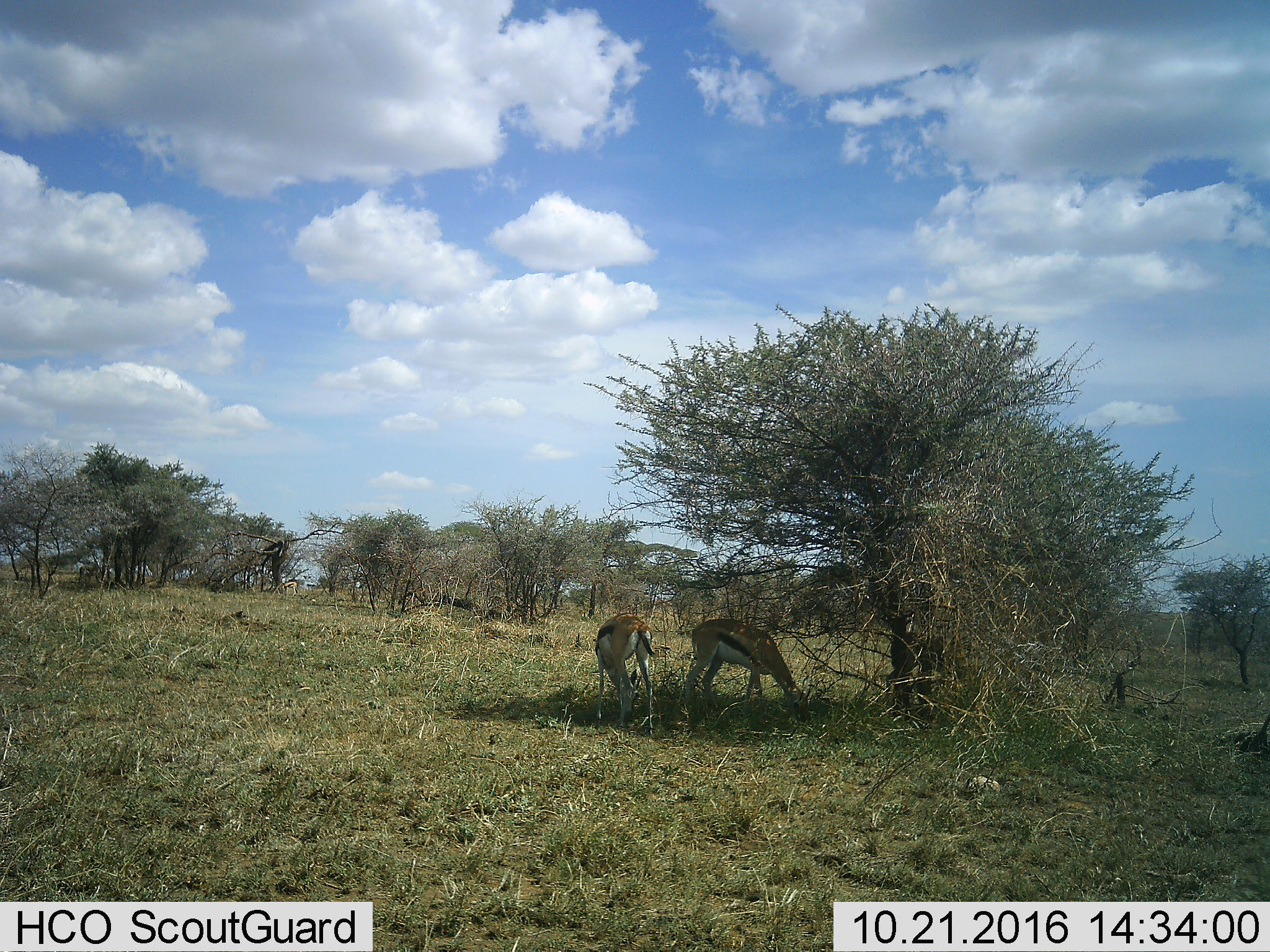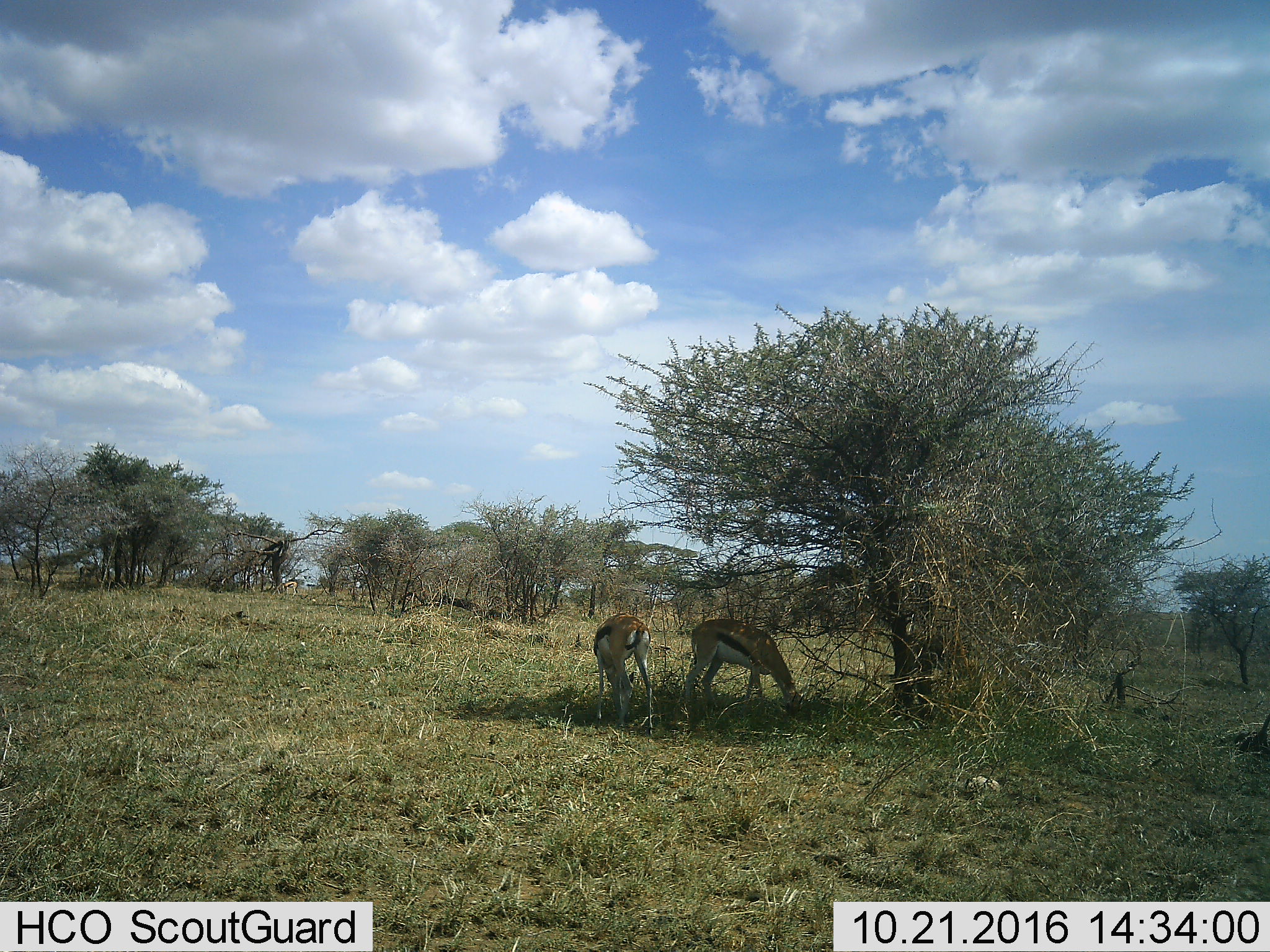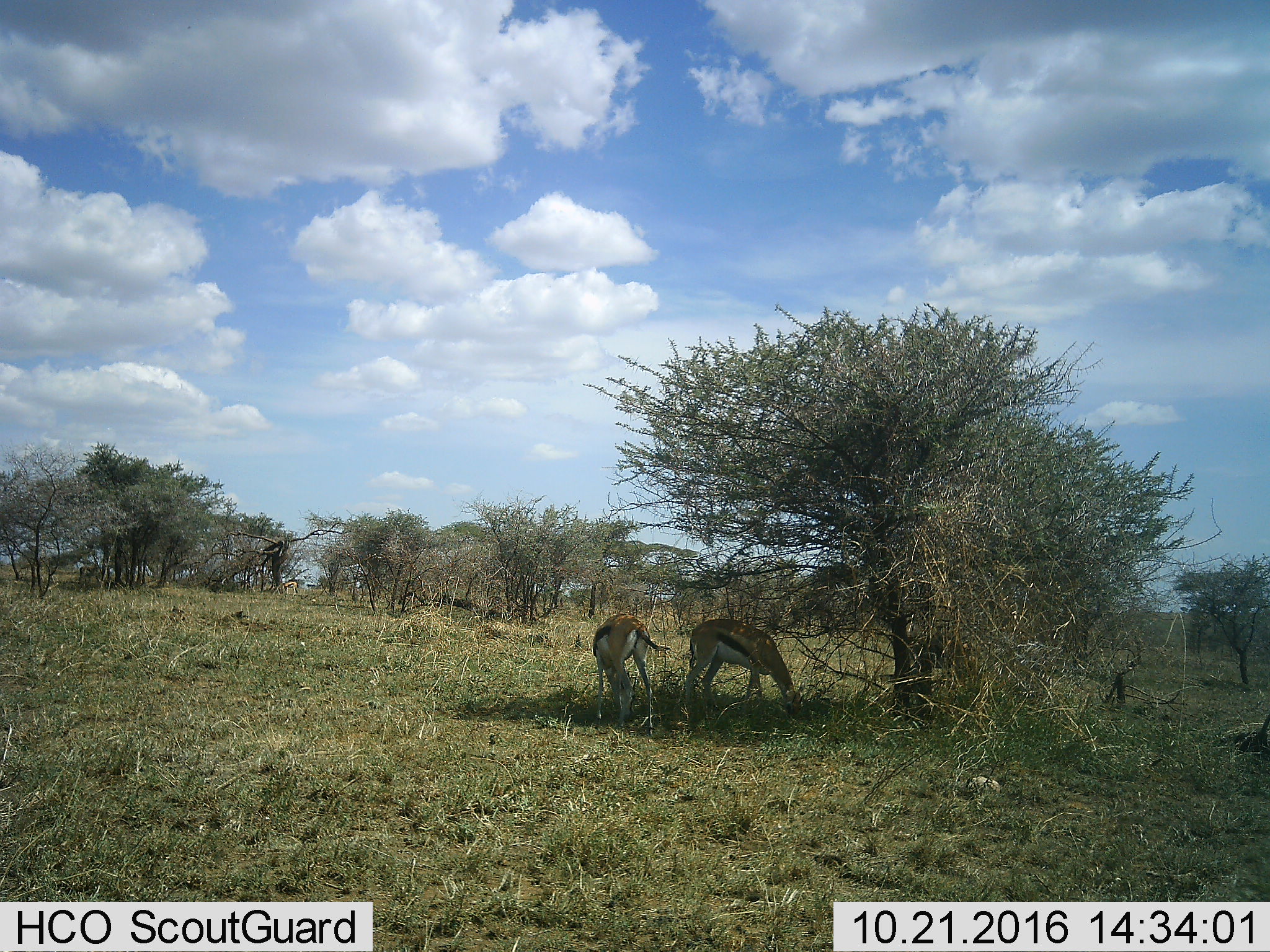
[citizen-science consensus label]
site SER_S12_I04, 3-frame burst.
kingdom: Animalia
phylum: Chordata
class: Mammalia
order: Artiodactyla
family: Bovidae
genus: Eudorcas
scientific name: Eudorcas thomsonii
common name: thomson's gazelle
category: gazellethomsons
Gazellethomsons (thomson's gazelle) (Eudorcas thomsonii), count 2. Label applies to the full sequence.